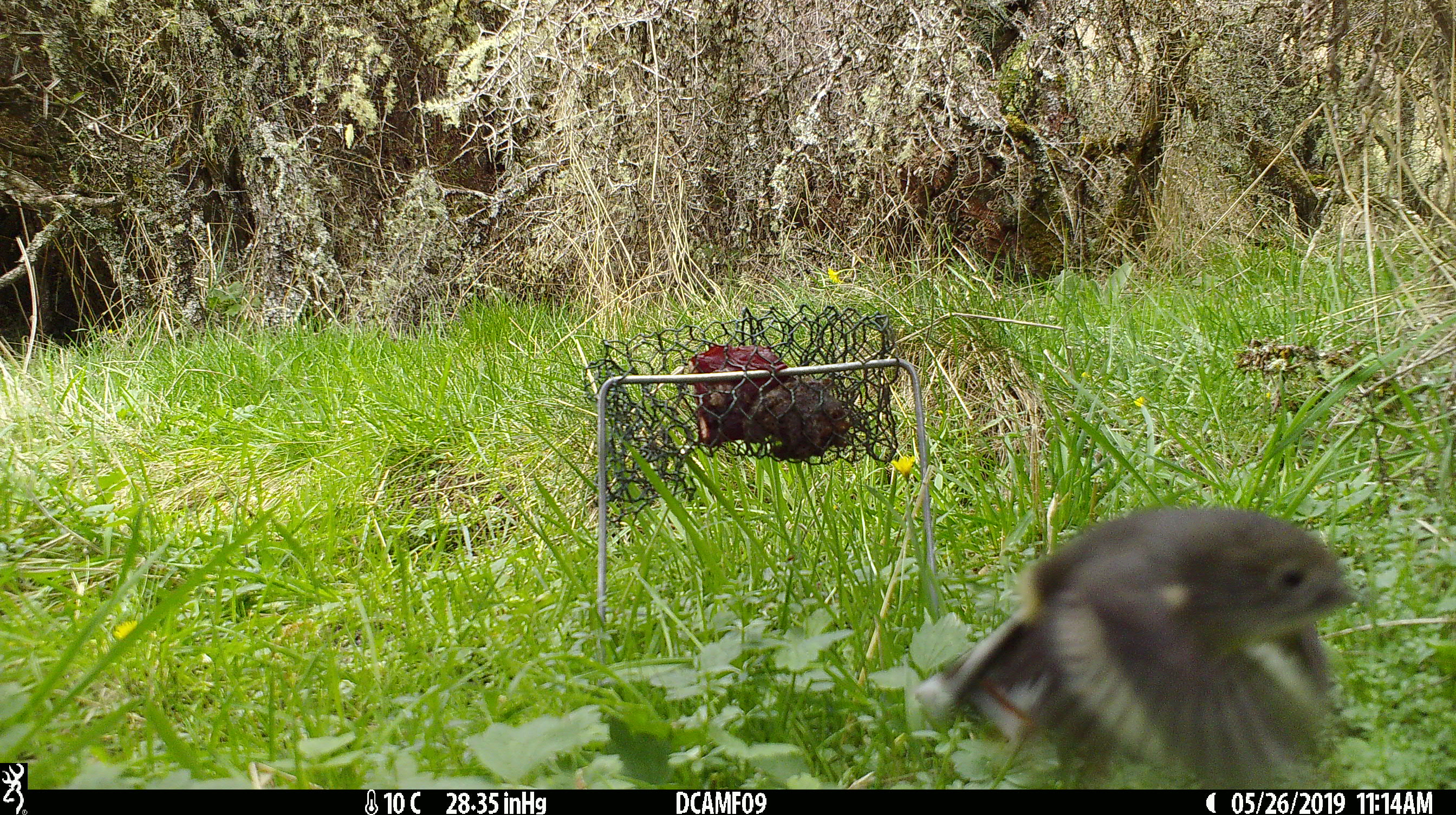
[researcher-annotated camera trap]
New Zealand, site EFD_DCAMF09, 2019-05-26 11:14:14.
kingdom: Animalia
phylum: Chordata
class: Aves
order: Passeriformes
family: Petroicidae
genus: Petroica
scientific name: Petroica macrocephala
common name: tomtit